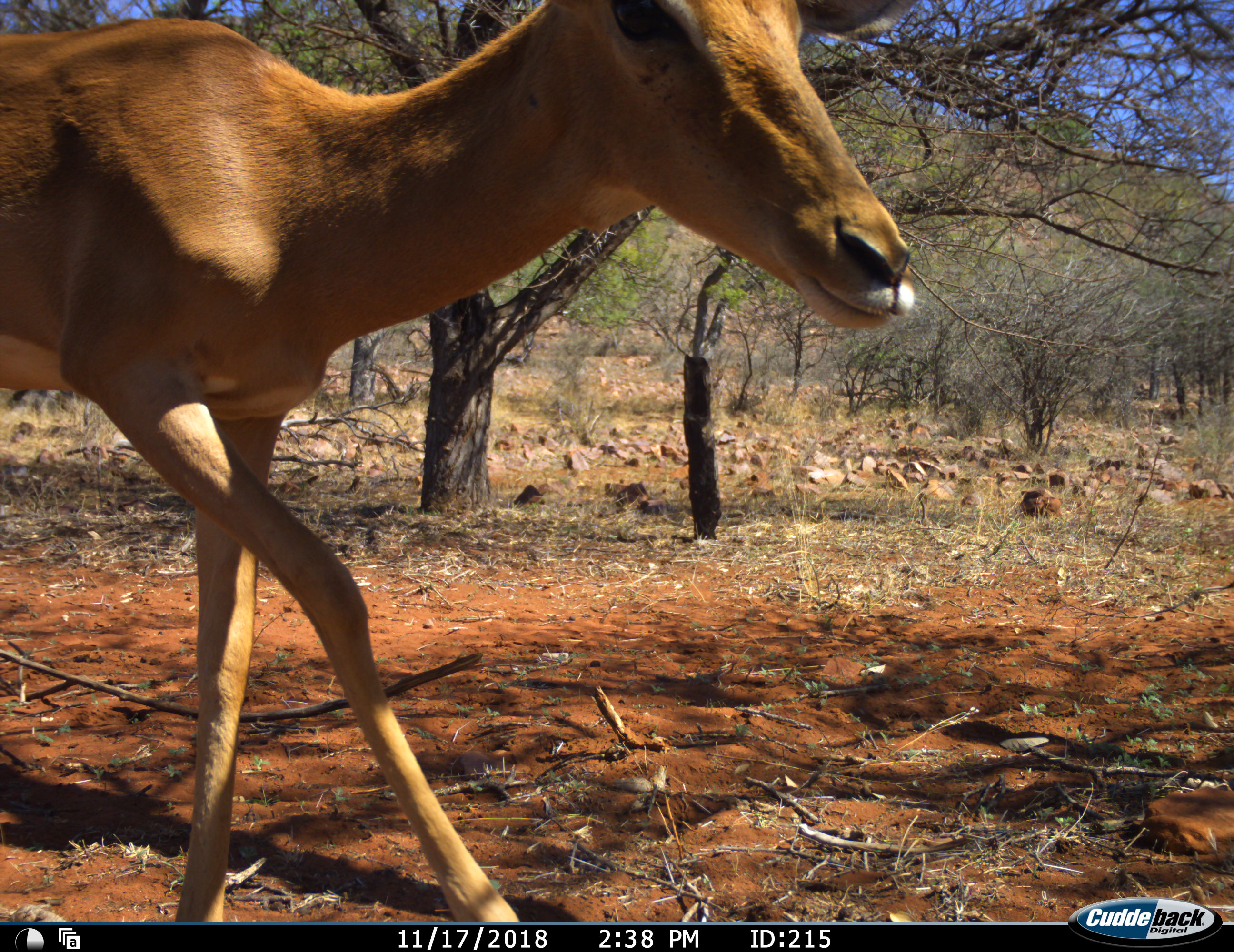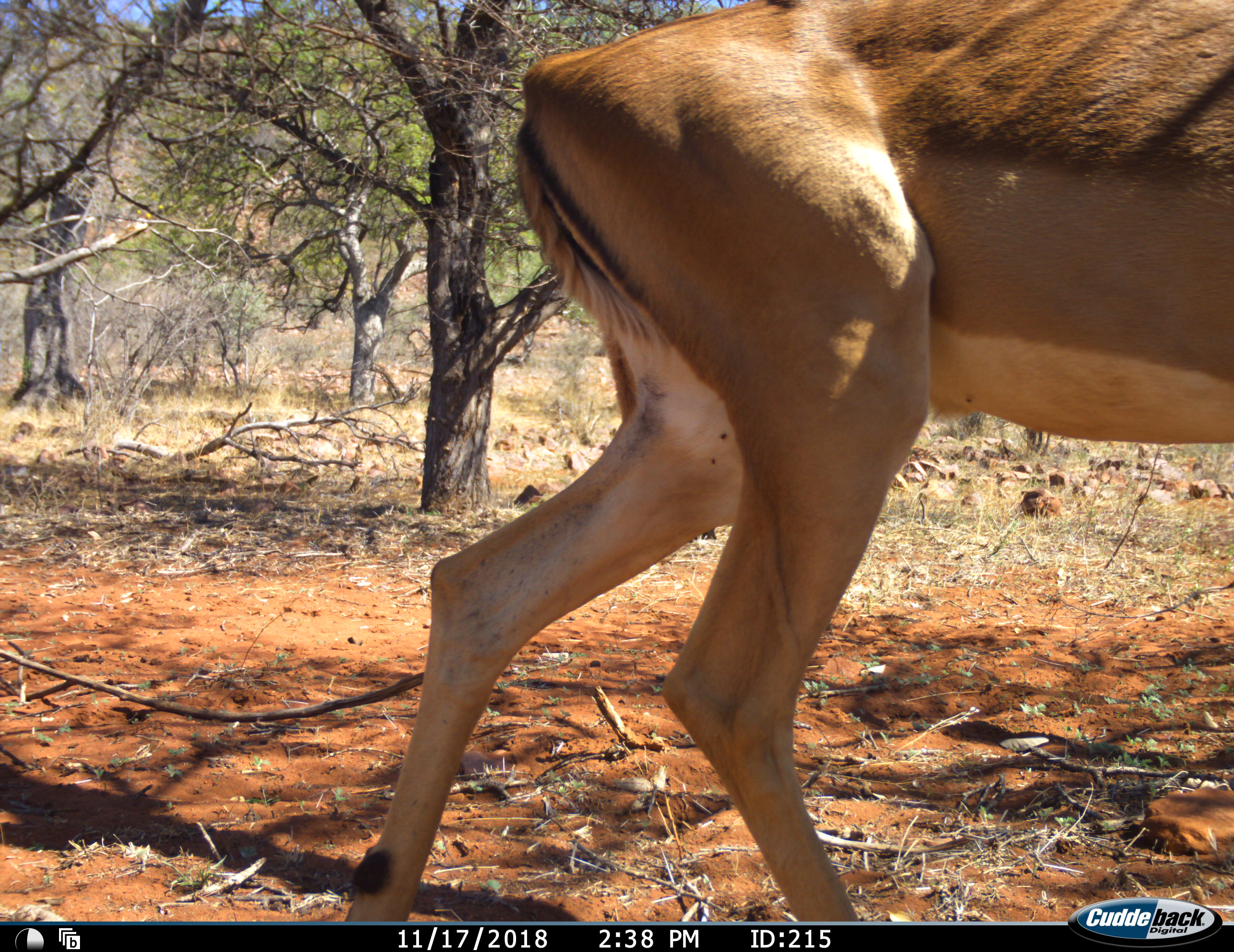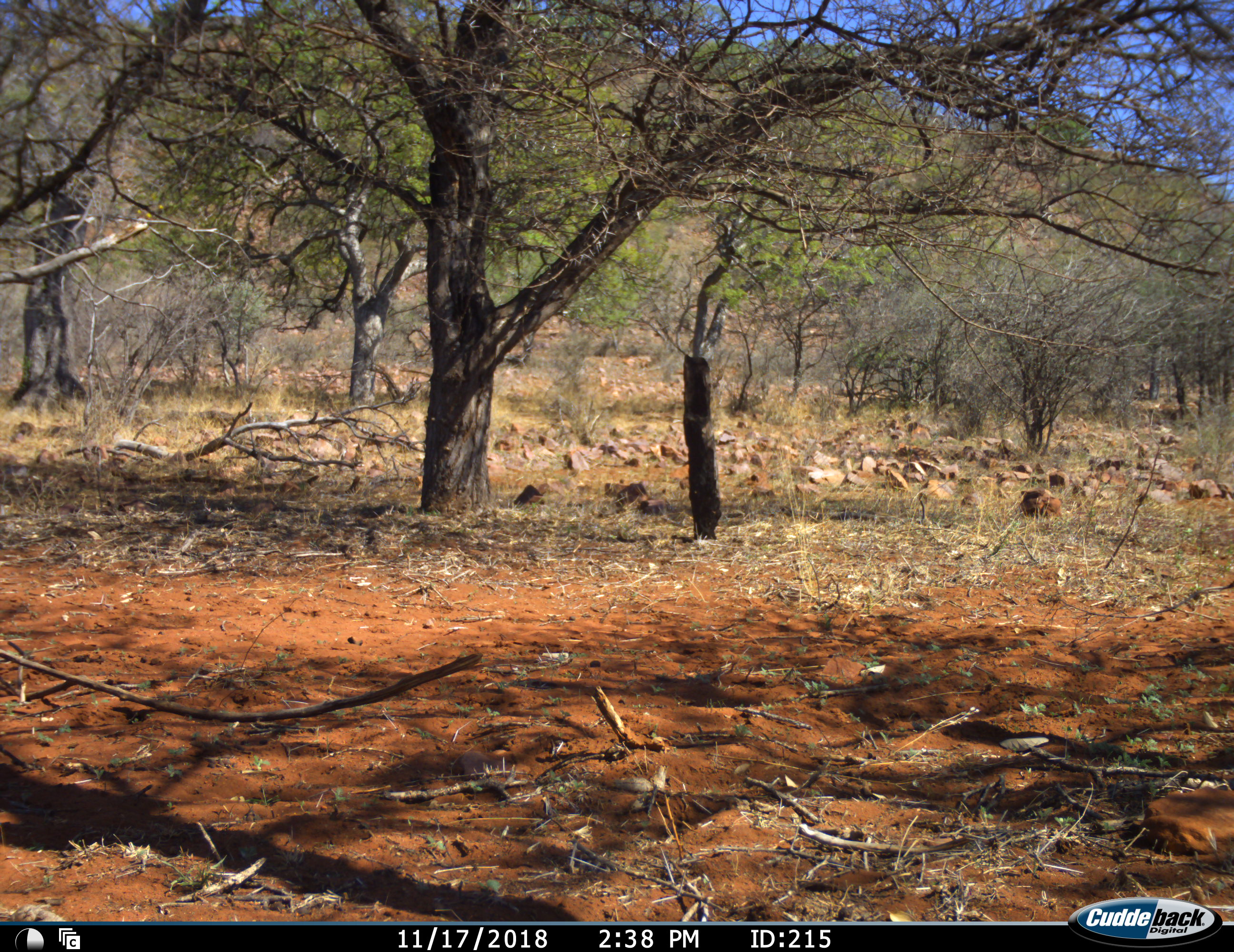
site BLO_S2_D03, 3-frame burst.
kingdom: Animalia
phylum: Chordata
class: Mammalia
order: Artiodactyla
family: Bovidae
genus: Aepyceros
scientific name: Aepyceros melampus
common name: impala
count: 1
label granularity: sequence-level